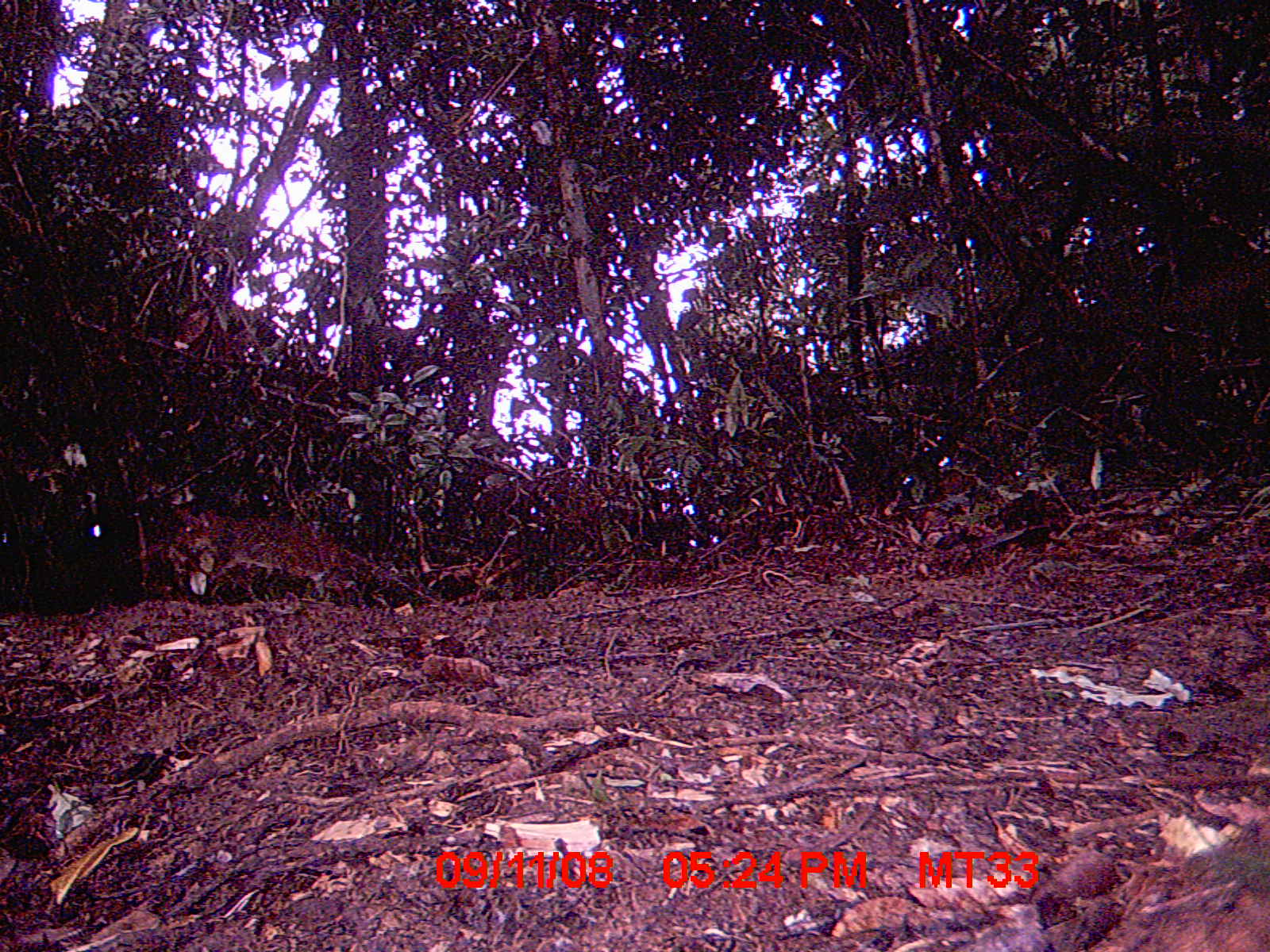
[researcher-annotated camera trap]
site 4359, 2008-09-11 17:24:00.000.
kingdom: Animalia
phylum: Chordata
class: Aves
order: Coraciiformes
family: Brachypteraciidae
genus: Brachypteracias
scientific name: Brachypteracias squamiger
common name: scaly ground-roller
Brachypteracias squamiger (scaly ground-roller), count 1.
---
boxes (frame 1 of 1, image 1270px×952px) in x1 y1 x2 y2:
brachypteracias squamiger: 161 518 430 600